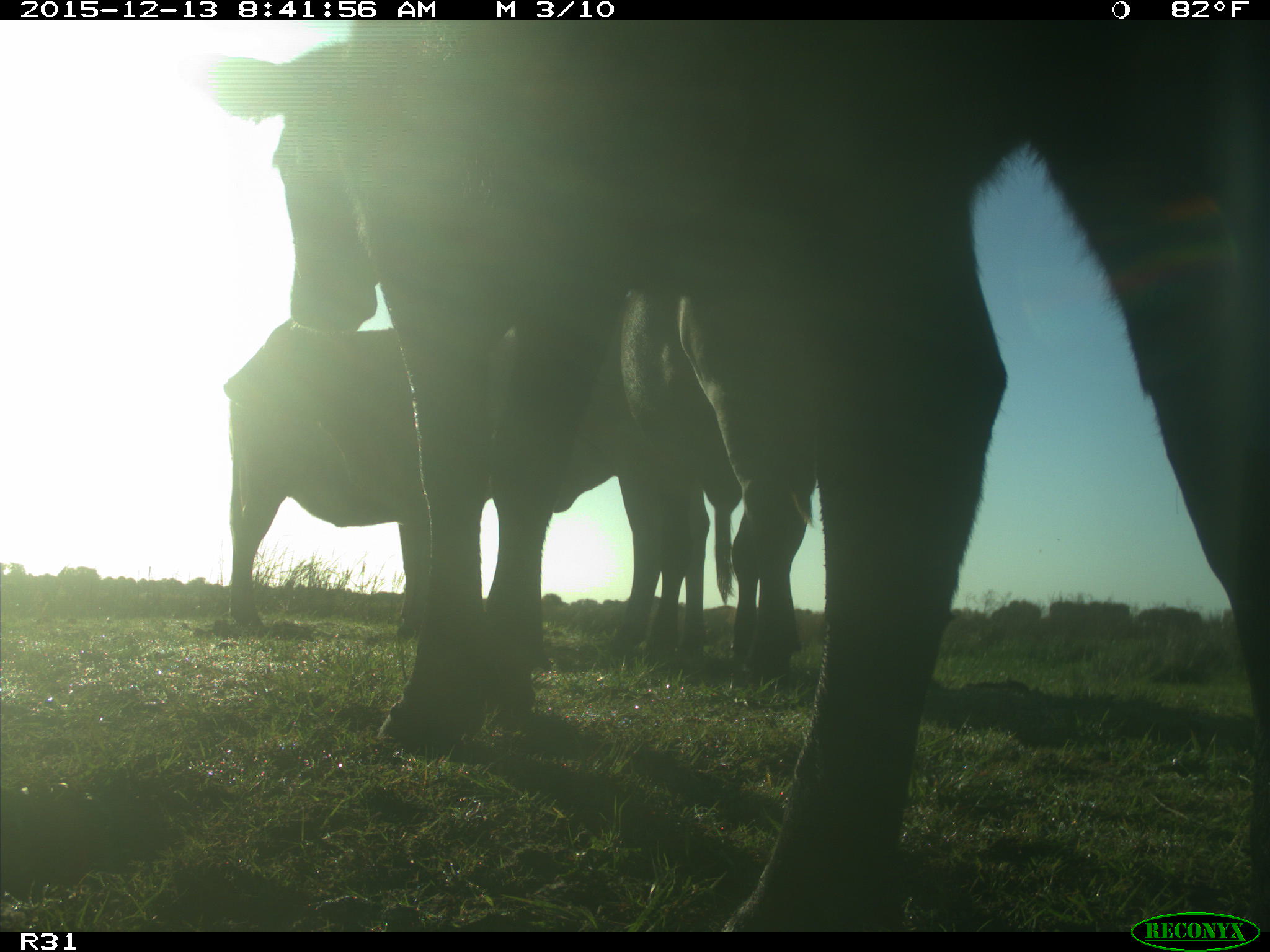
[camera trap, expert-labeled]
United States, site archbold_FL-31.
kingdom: Animalia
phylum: Chordata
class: Mammalia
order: Artiodactyla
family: Bovidae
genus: Bos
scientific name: Bos taurus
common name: domestic cow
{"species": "Bos taurus (domestic cow)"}